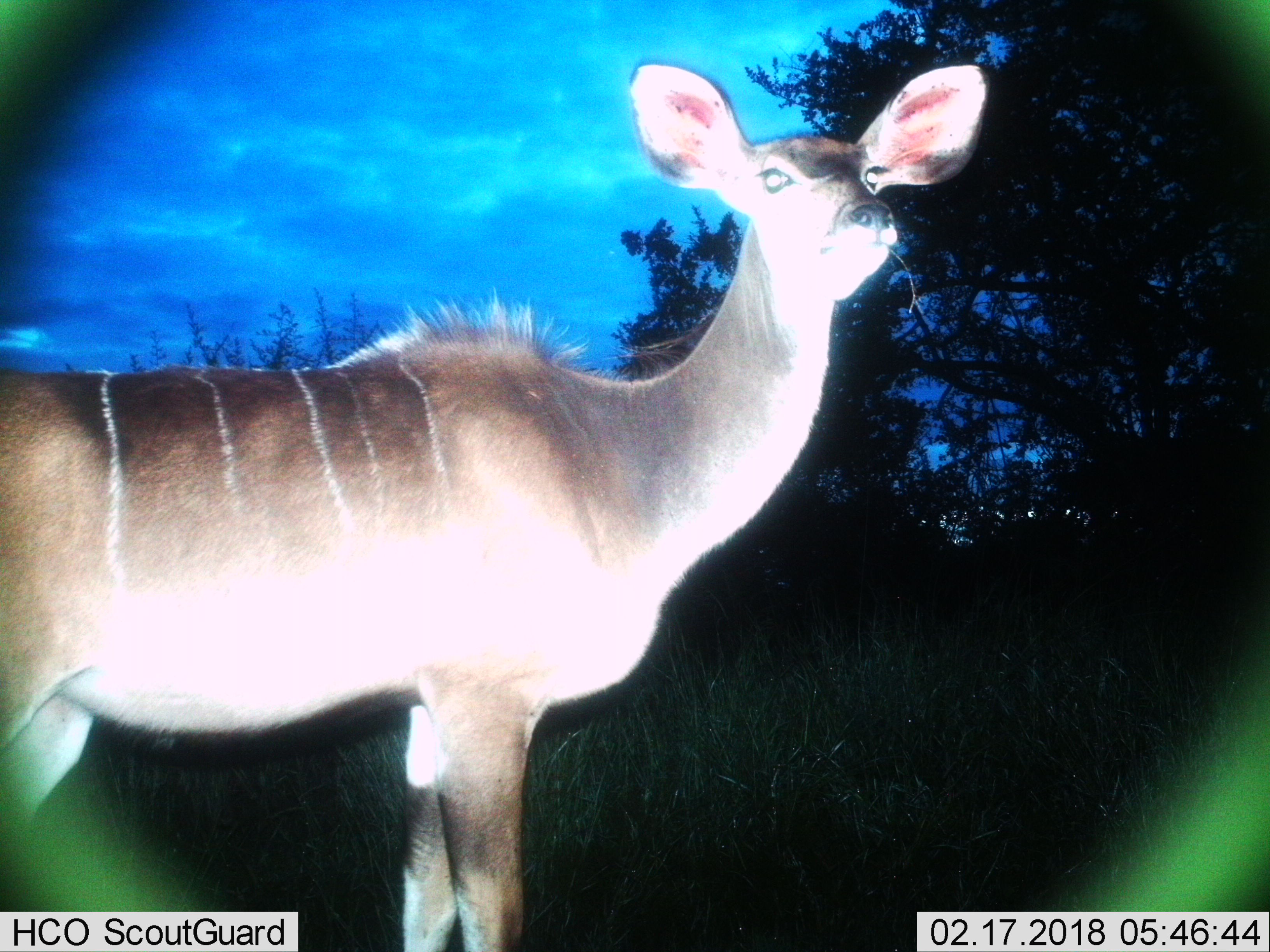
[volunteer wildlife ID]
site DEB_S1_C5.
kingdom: Animalia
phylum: Chordata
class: Mammalia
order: Artiodactyla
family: Bovidae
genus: Tragelaphus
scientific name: Tragelaphus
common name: kudu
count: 1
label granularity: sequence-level